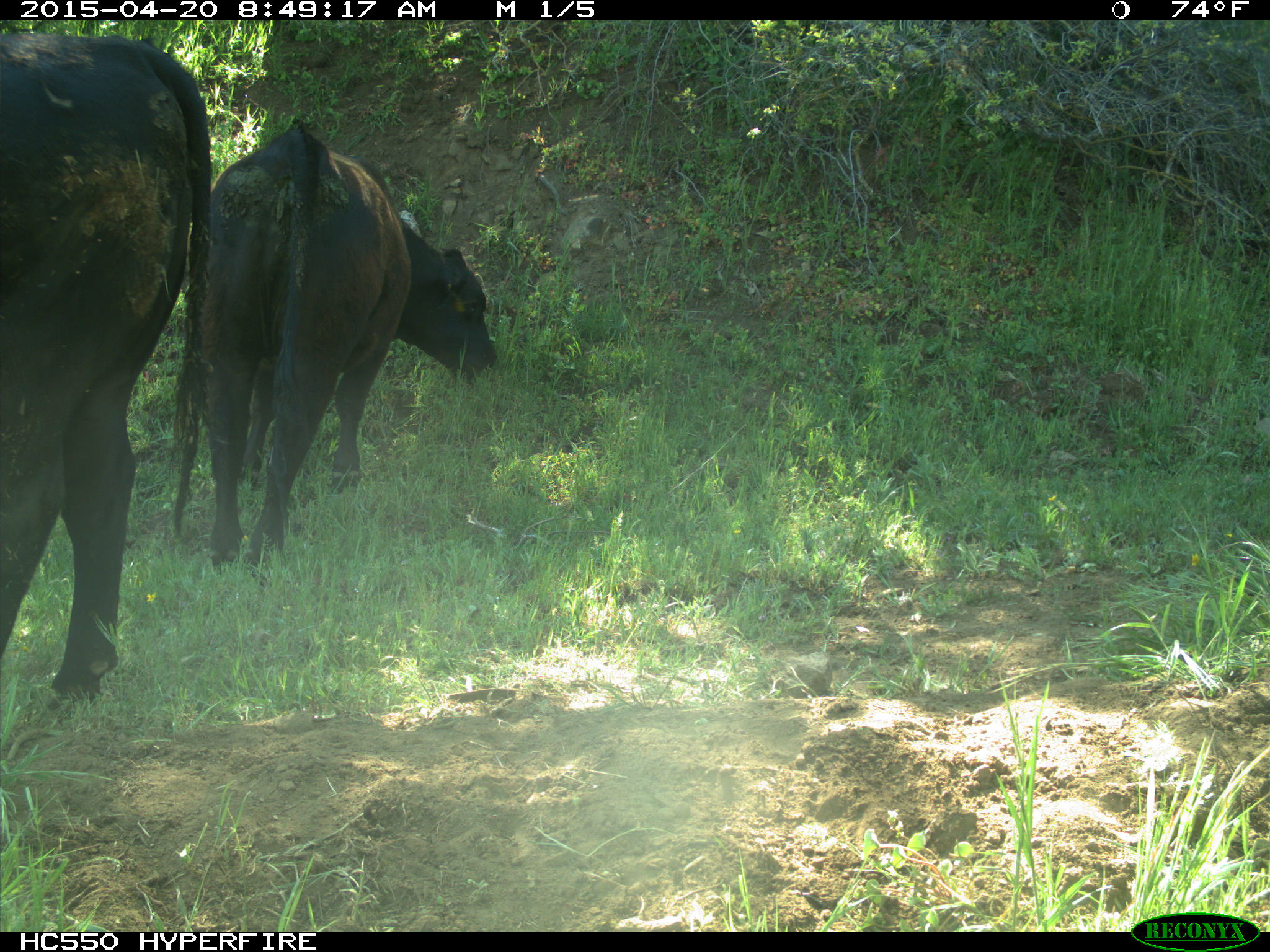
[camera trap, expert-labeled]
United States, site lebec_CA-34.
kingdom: Animalia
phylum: Chordata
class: Mammalia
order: Artiodactyla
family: Bovidae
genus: Bos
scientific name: Bos taurus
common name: domestic cow